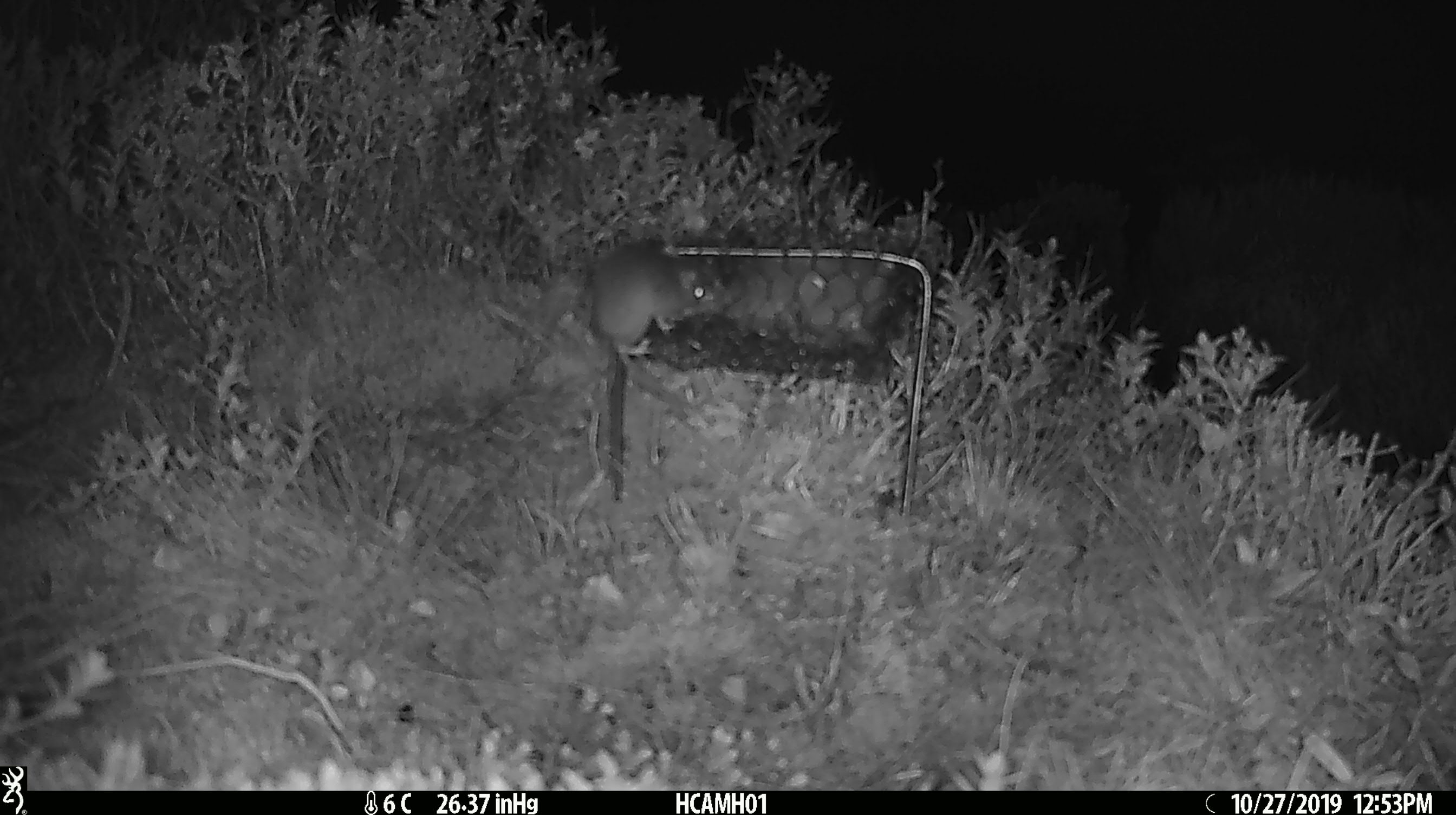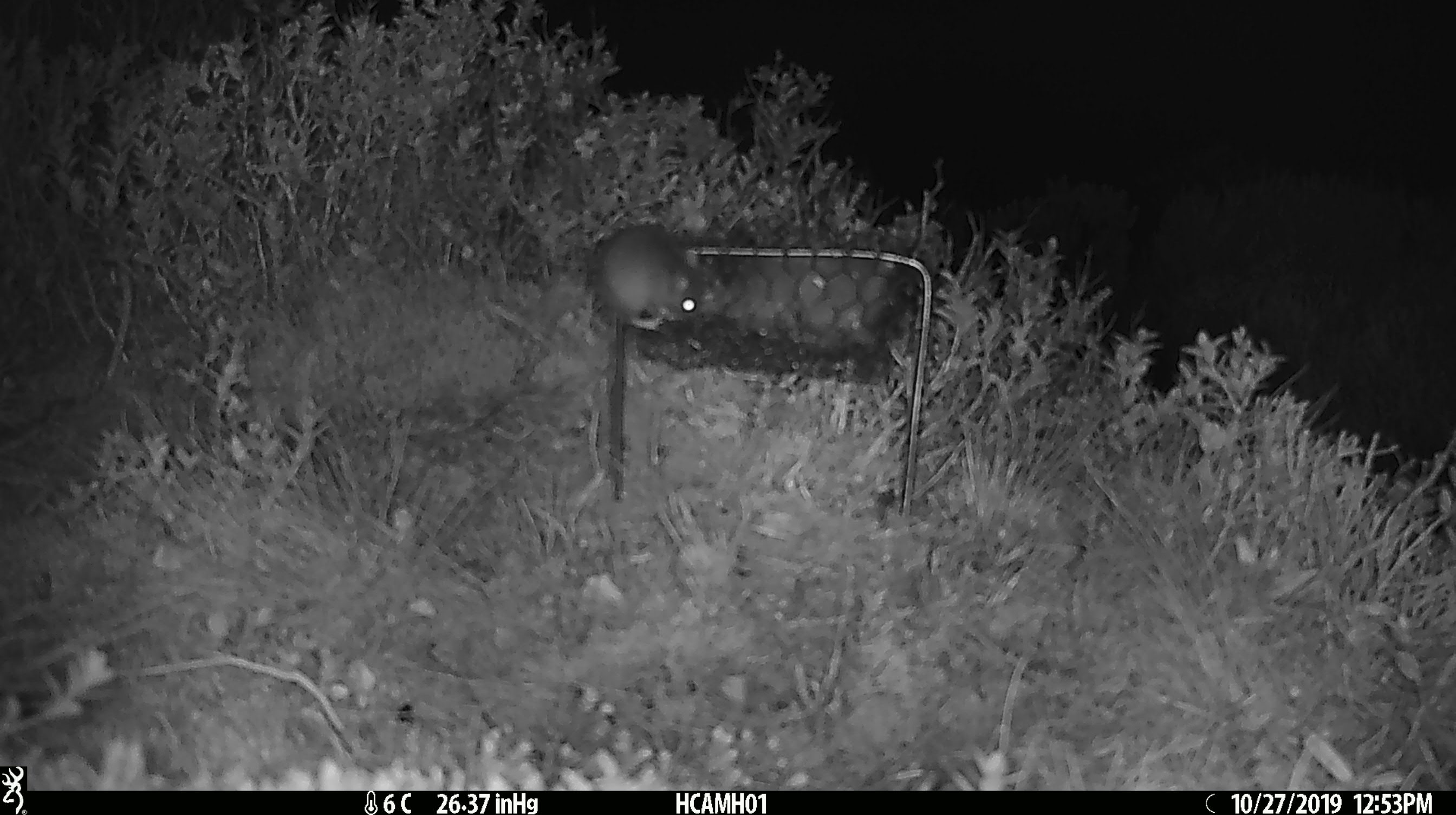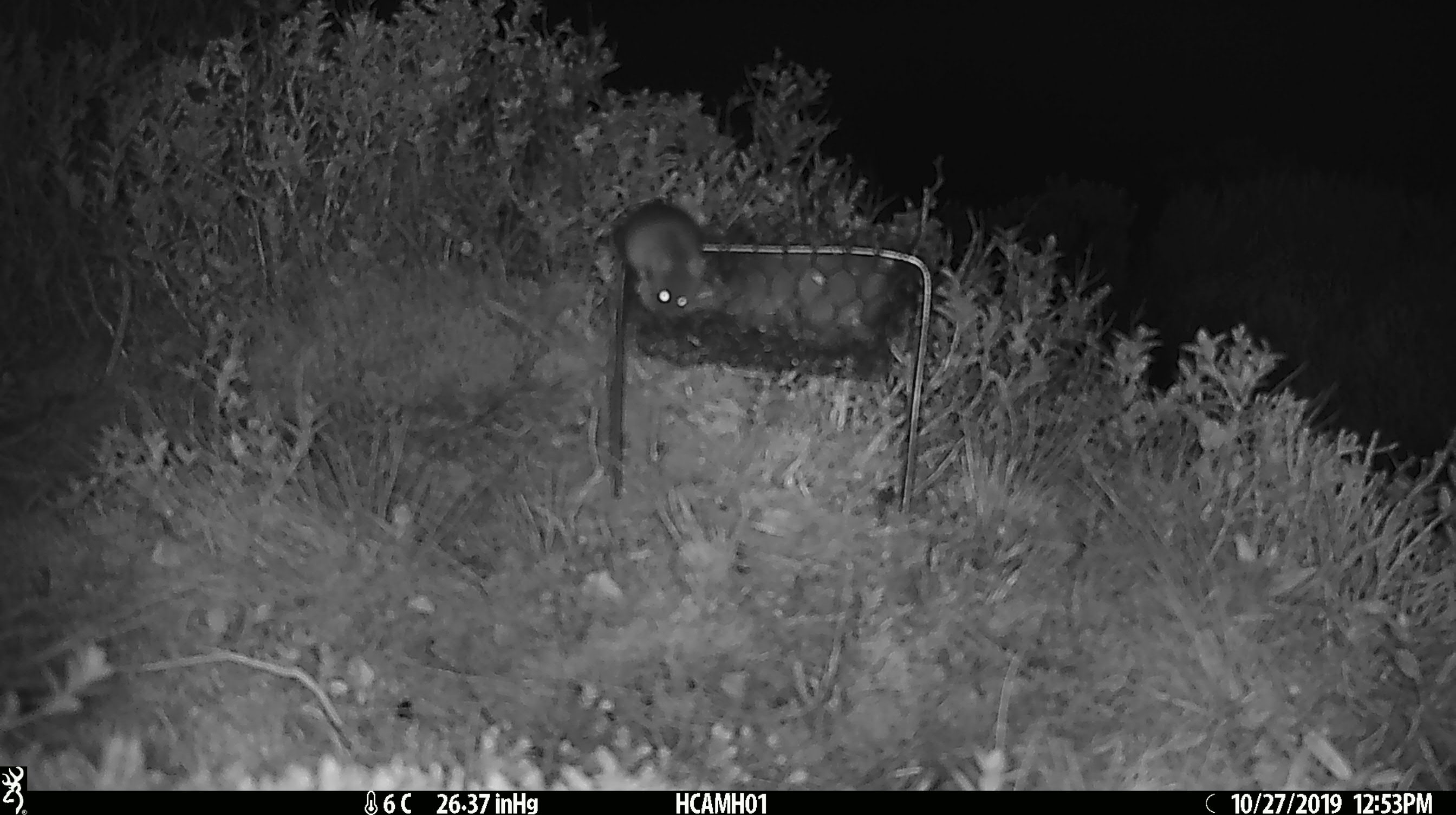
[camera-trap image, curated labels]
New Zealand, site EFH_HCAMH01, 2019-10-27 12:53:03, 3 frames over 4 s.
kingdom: Animalia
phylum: Chordata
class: Mammalia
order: Rodentia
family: Muridae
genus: Mus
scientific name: Mus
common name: mouse